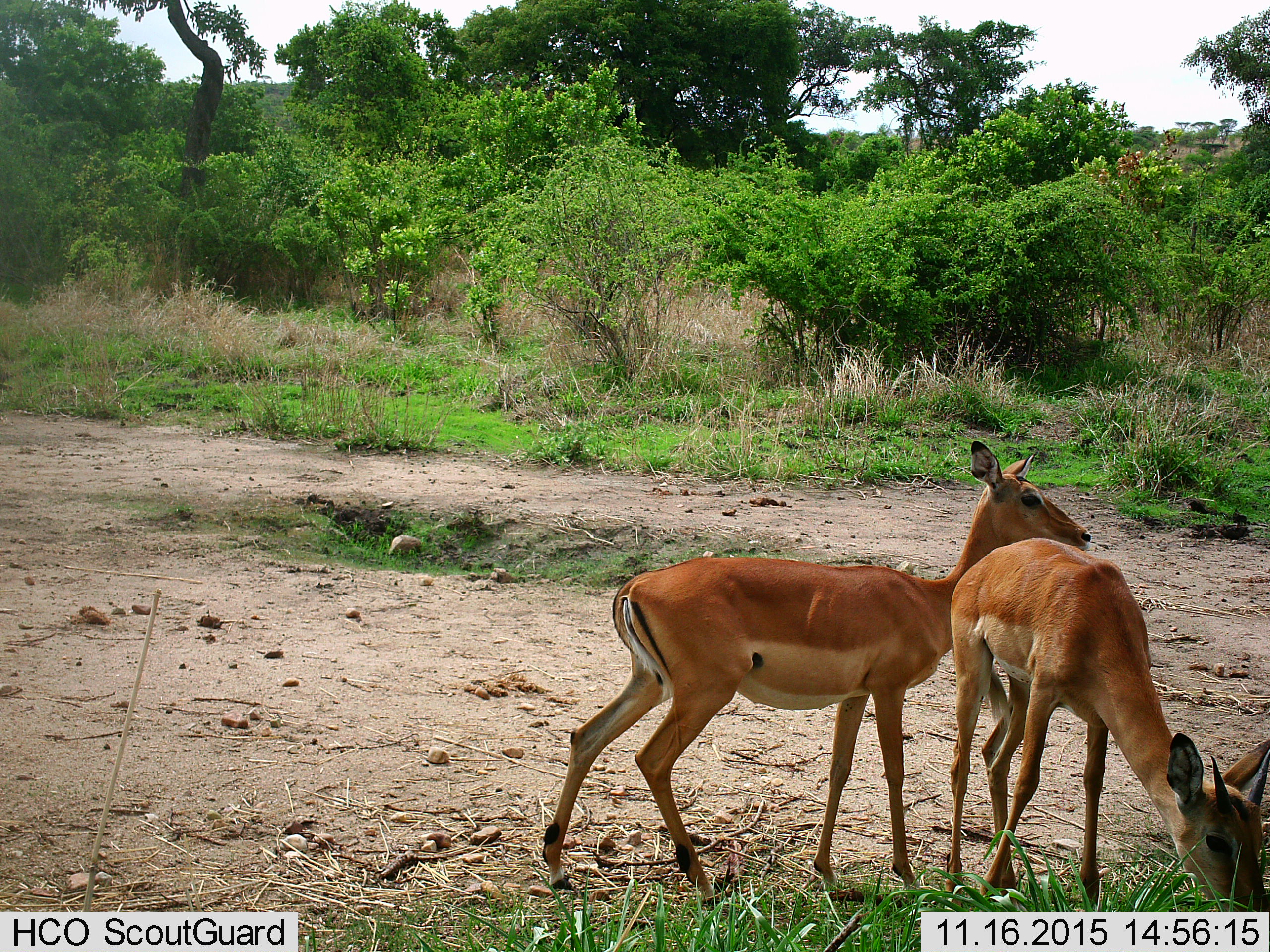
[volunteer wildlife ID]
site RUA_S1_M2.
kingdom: Animalia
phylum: Chordata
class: Mammalia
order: Artiodactyla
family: Bovidae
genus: Aepyceros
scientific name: Aepyceros melampus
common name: impala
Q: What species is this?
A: Impala (Aepyceros melampus).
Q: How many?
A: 2.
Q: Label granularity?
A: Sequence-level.